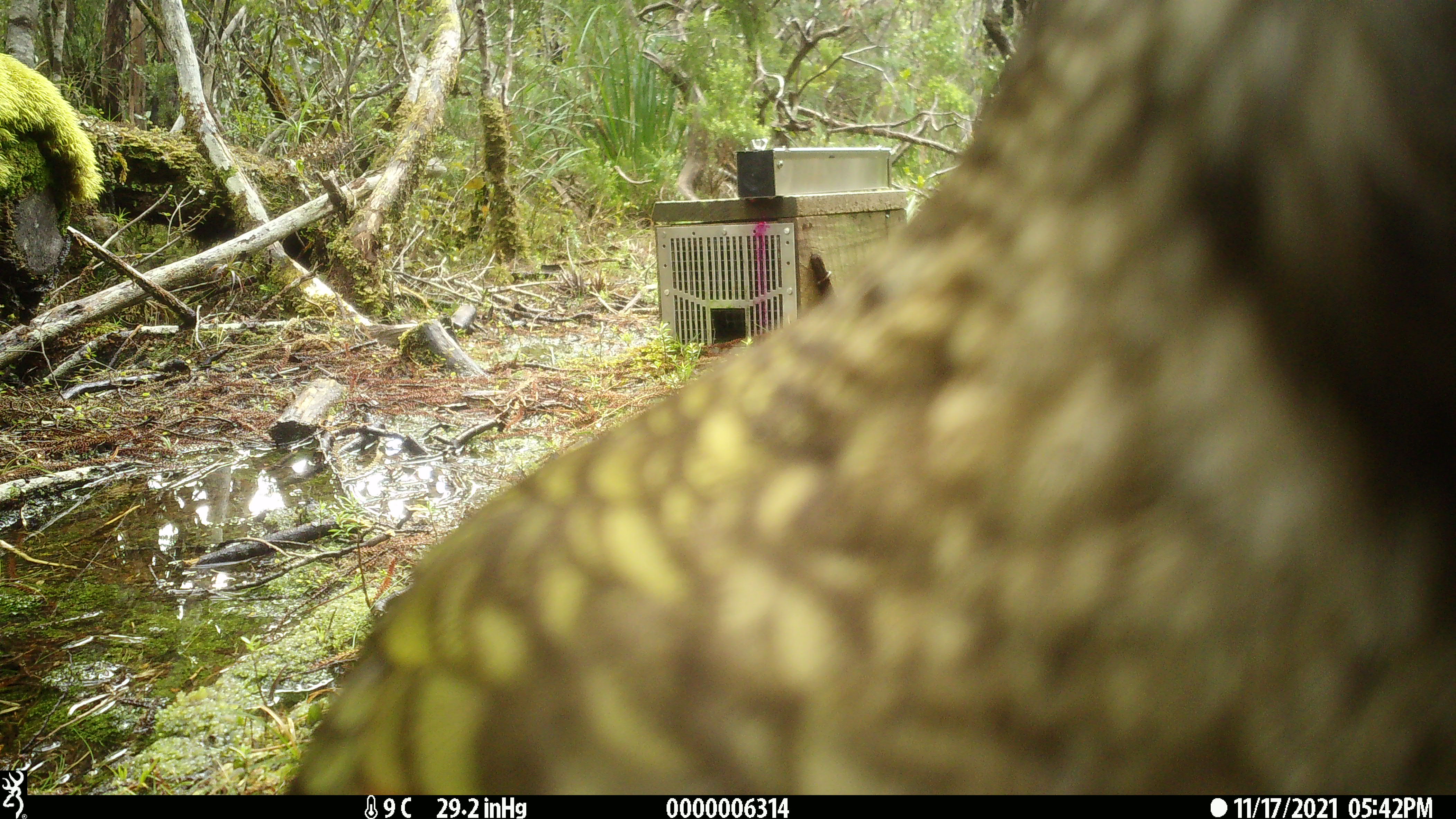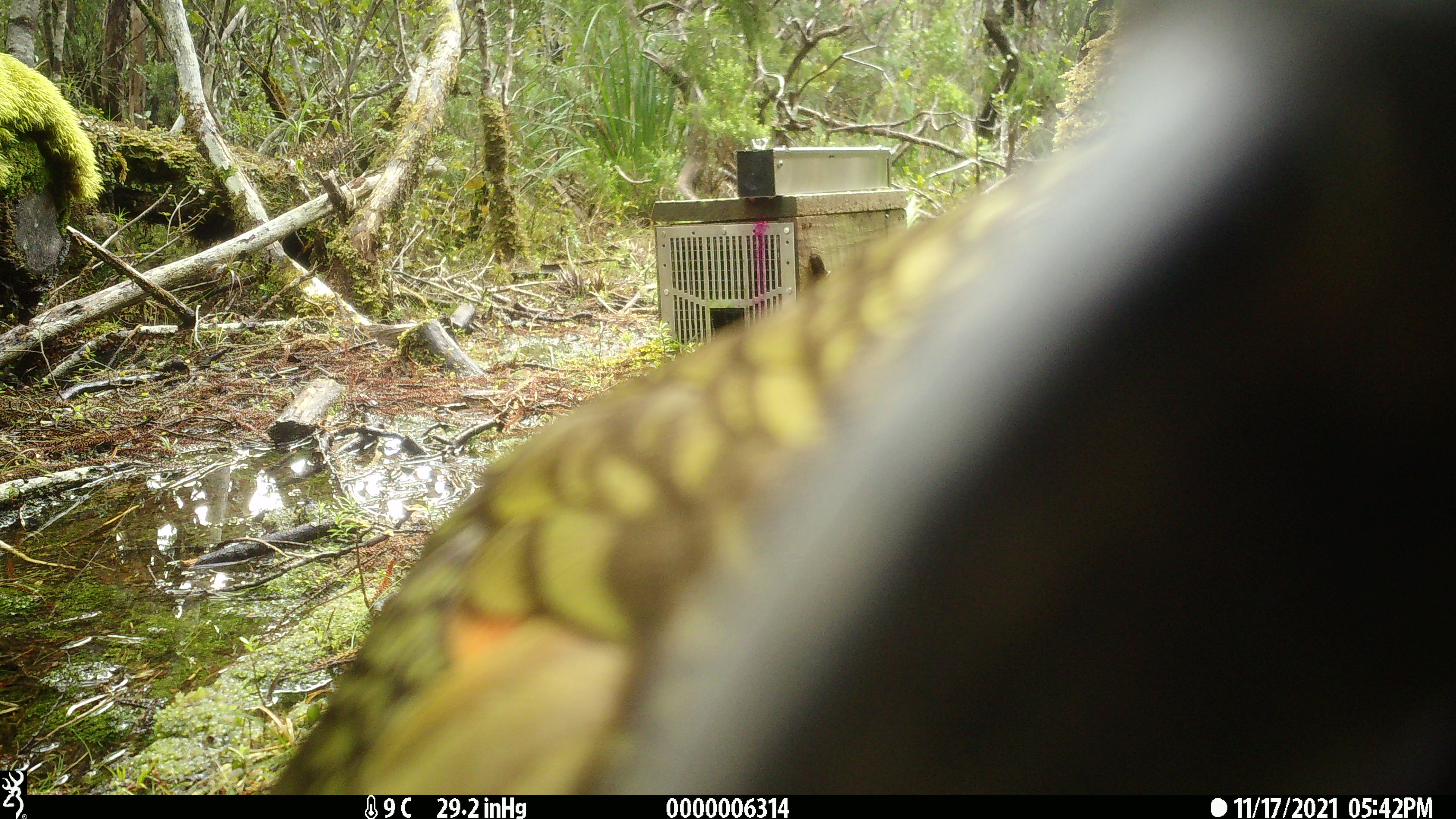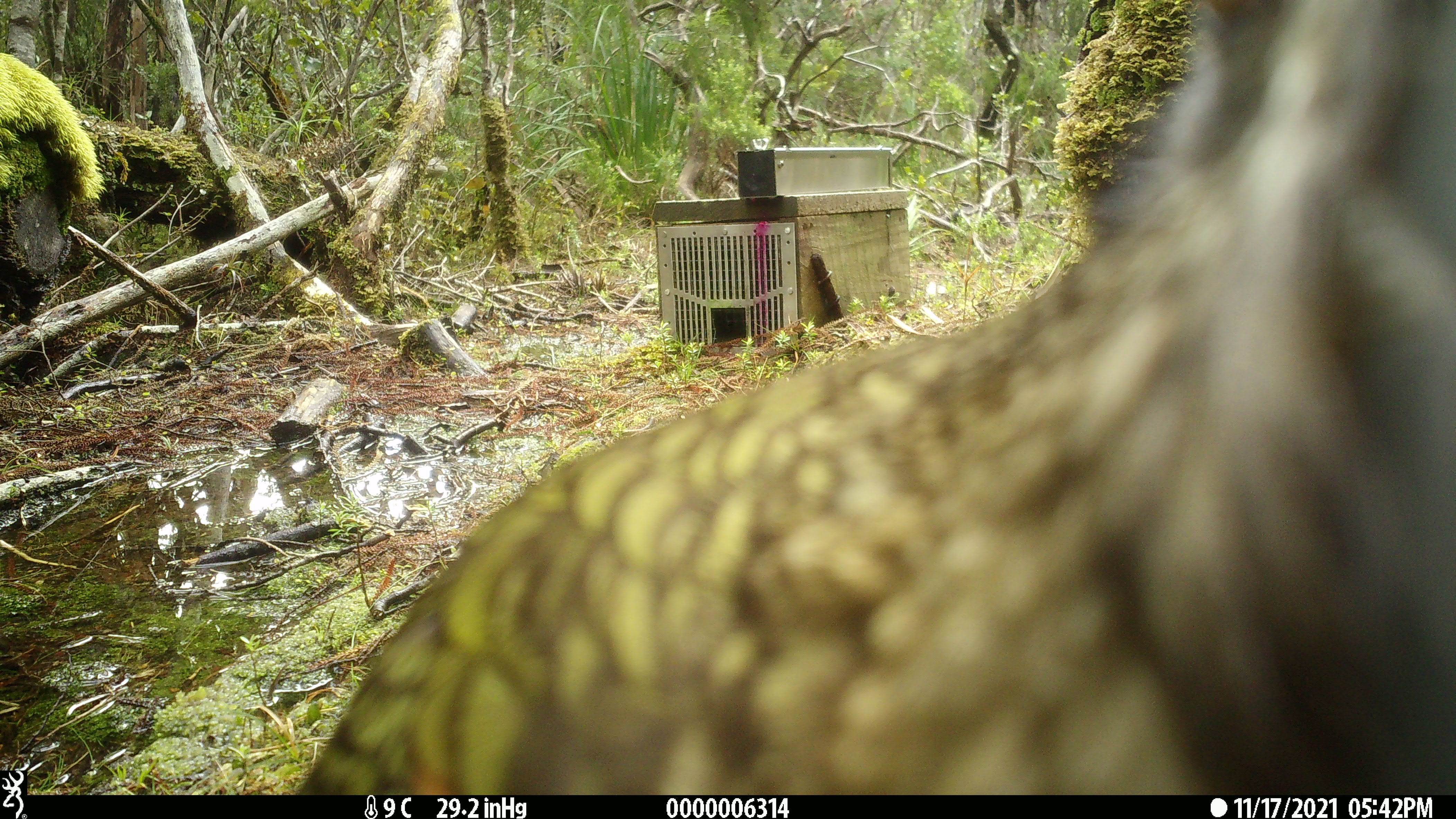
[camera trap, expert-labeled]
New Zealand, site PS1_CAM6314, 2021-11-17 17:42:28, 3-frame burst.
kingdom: Animalia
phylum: Chordata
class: Aves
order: Psittaciformes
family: Strigopidae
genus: Nestor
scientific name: Nestor notabilis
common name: kea